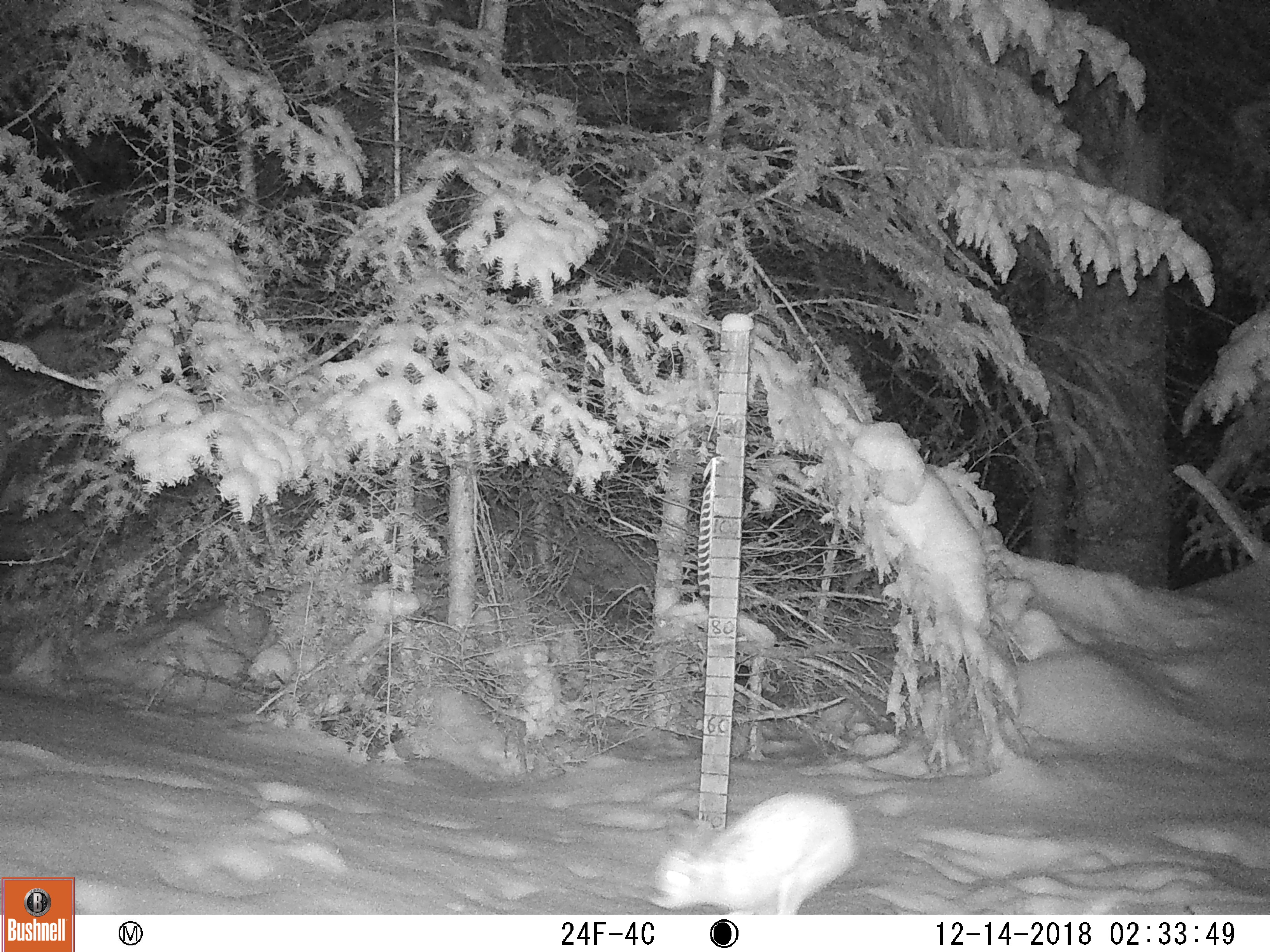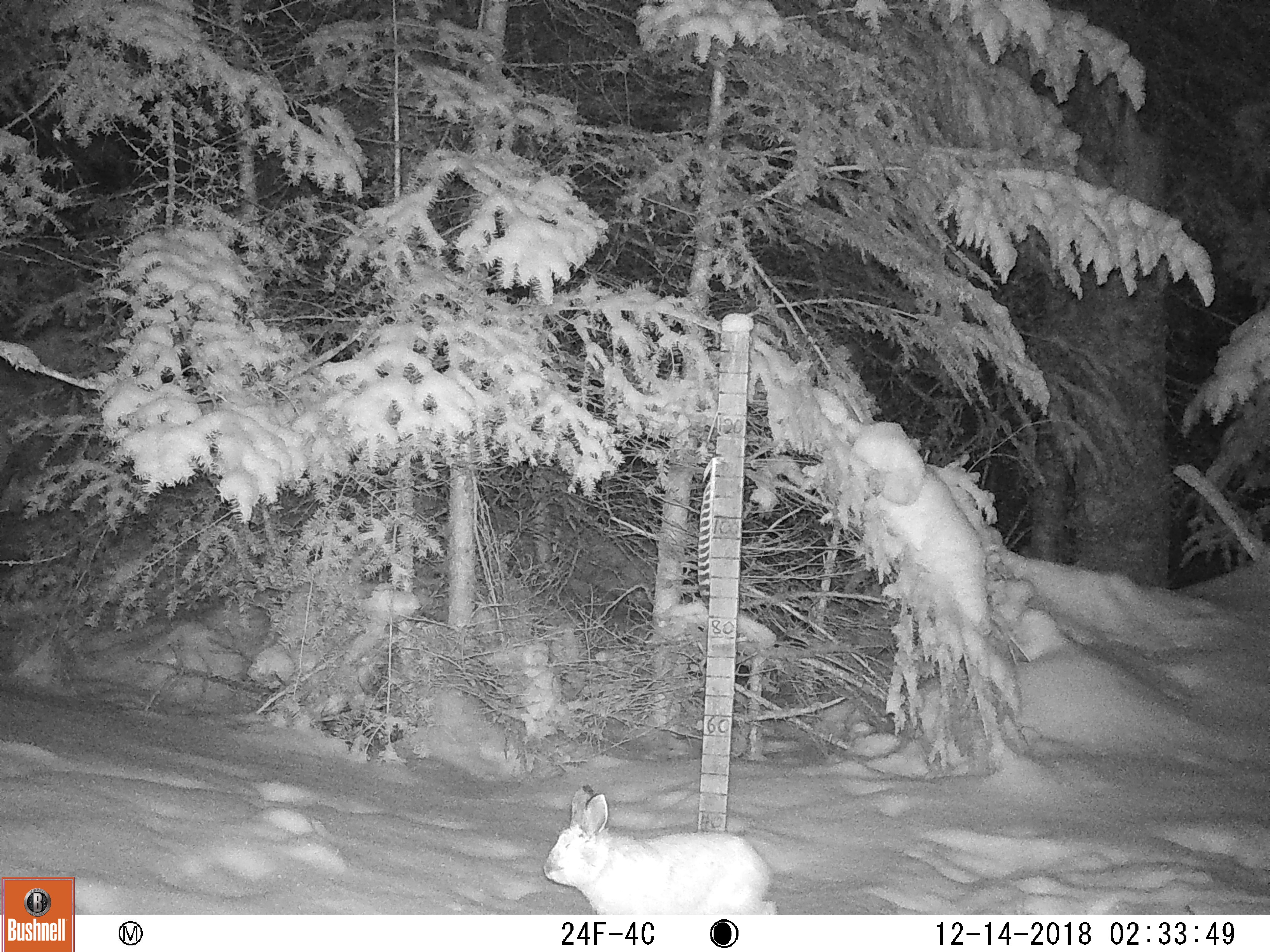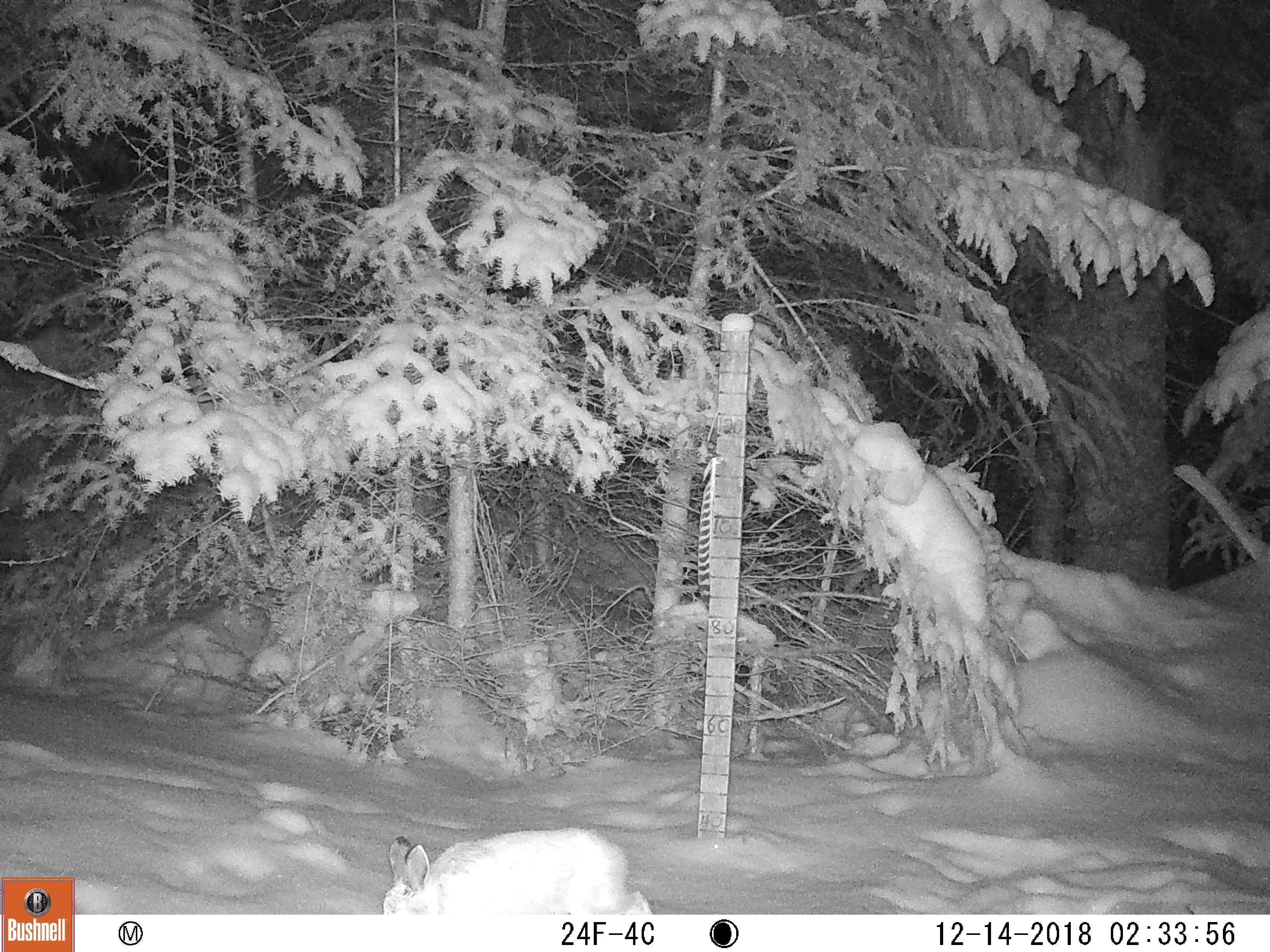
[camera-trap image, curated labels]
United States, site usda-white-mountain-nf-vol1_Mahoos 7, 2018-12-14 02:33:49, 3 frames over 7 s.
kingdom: Animalia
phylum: Chordata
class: Mammalia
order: Lagomorpha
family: Leporidae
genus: Lepus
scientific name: Lepus americanus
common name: snowshoe hare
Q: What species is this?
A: Snowshoe hare (Lepus americanus).